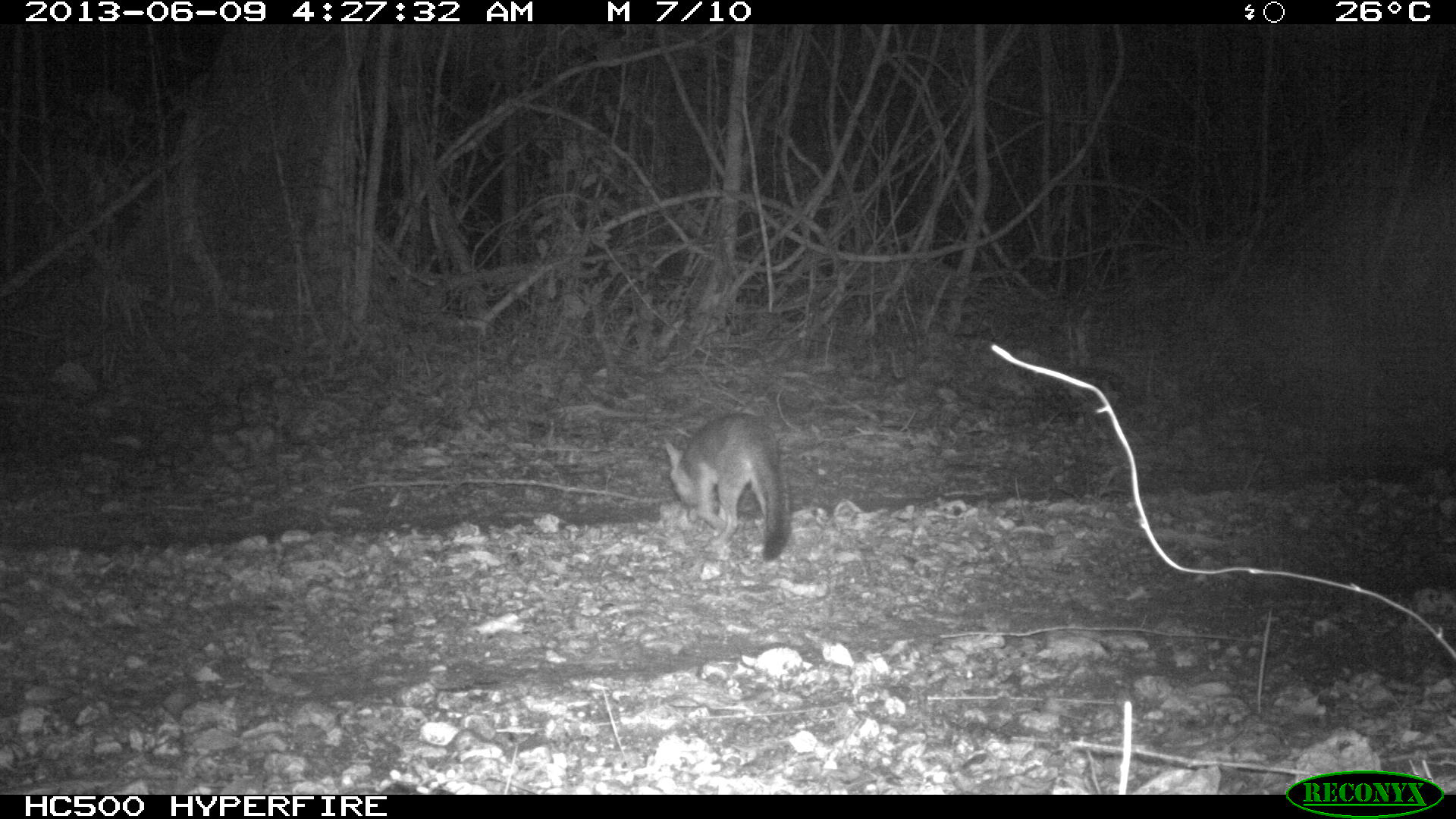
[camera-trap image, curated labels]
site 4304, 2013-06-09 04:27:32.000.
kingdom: Animalia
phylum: Chordata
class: Mammalia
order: Carnivora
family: Canidae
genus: Urocyon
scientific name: Urocyon cinereoargenteus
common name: gray fox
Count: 2.